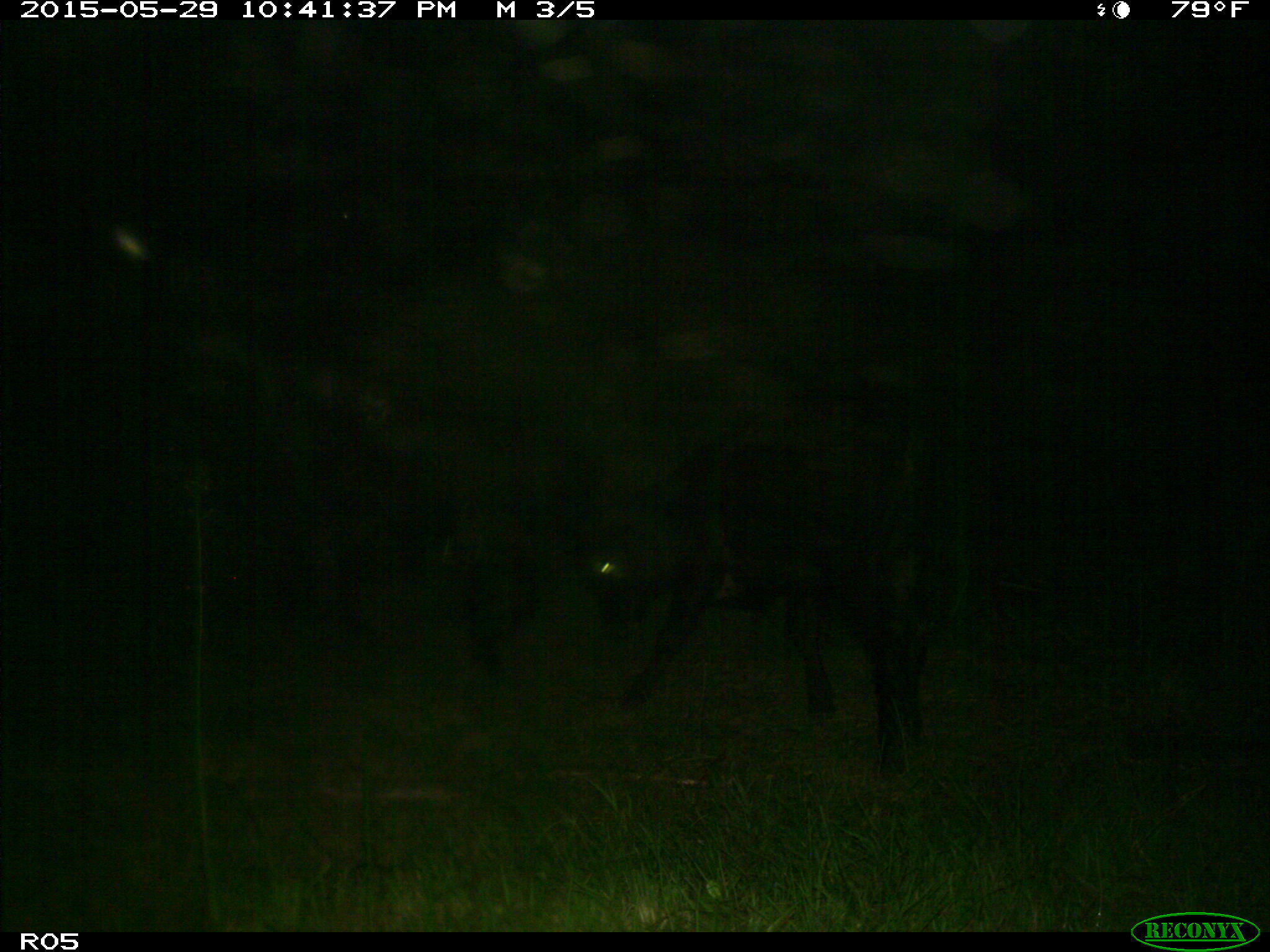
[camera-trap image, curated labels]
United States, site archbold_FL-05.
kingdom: Animalia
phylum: Chordata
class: Mammalia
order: Artiodactyla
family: Bovidae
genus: Bos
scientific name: Bos taurus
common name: domestic cow